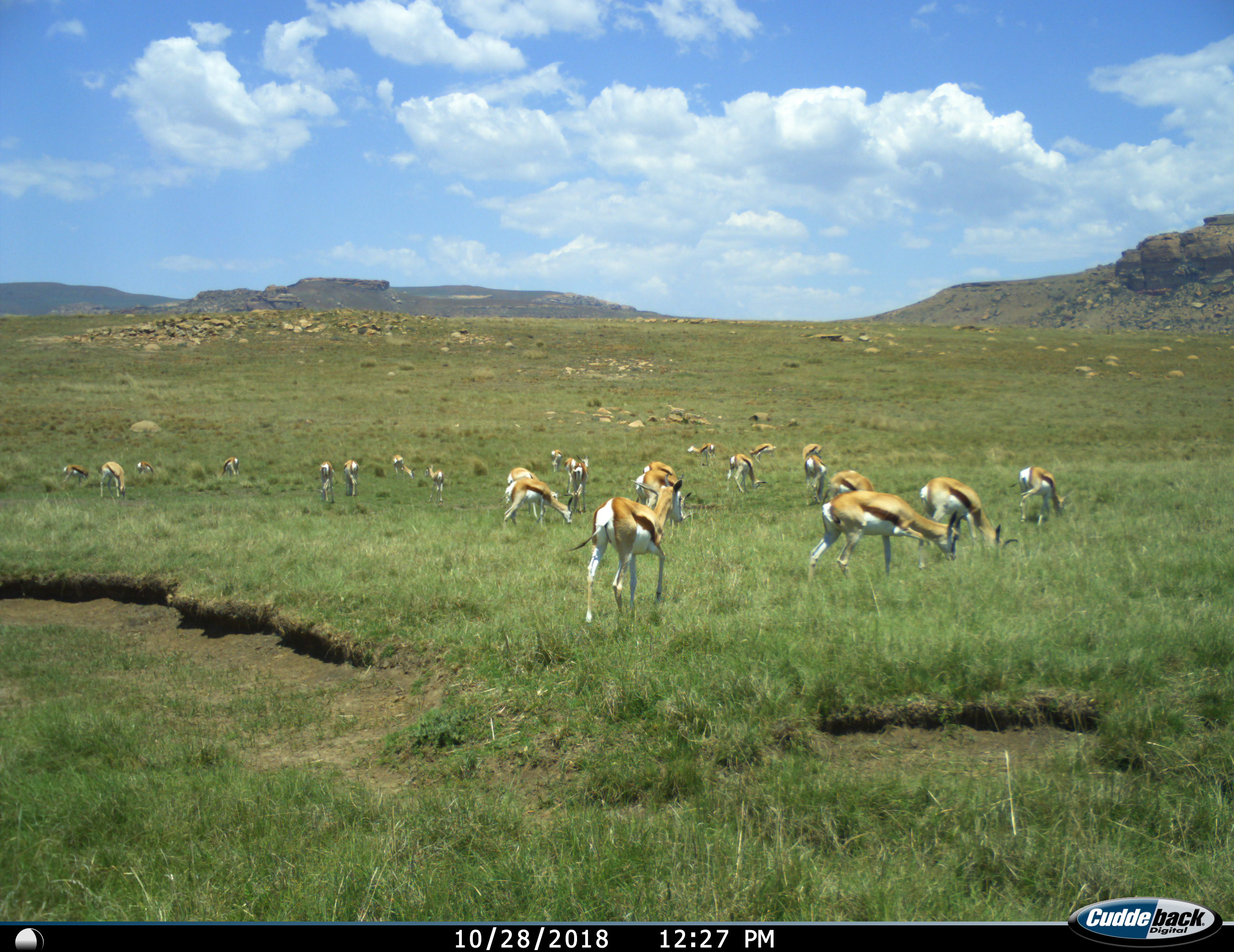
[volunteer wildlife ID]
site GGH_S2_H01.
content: unidentified animal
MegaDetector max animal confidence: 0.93